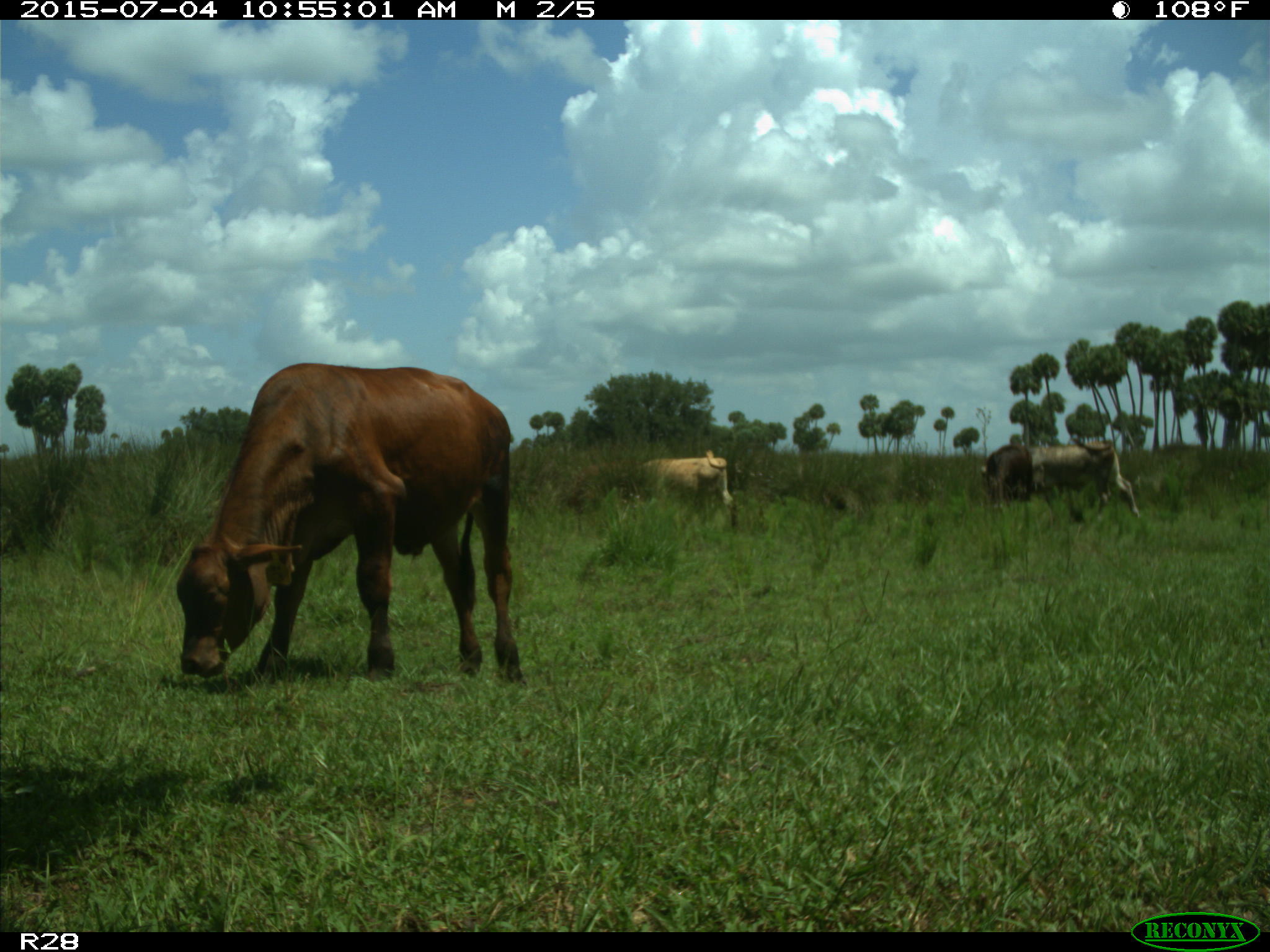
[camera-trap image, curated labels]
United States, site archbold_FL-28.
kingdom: Animalia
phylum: Chordata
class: Mammalia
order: Artiodactyla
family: Bovidae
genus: Bos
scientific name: Bos taurus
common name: domestic cow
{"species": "Bos taurus (domestic cow)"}